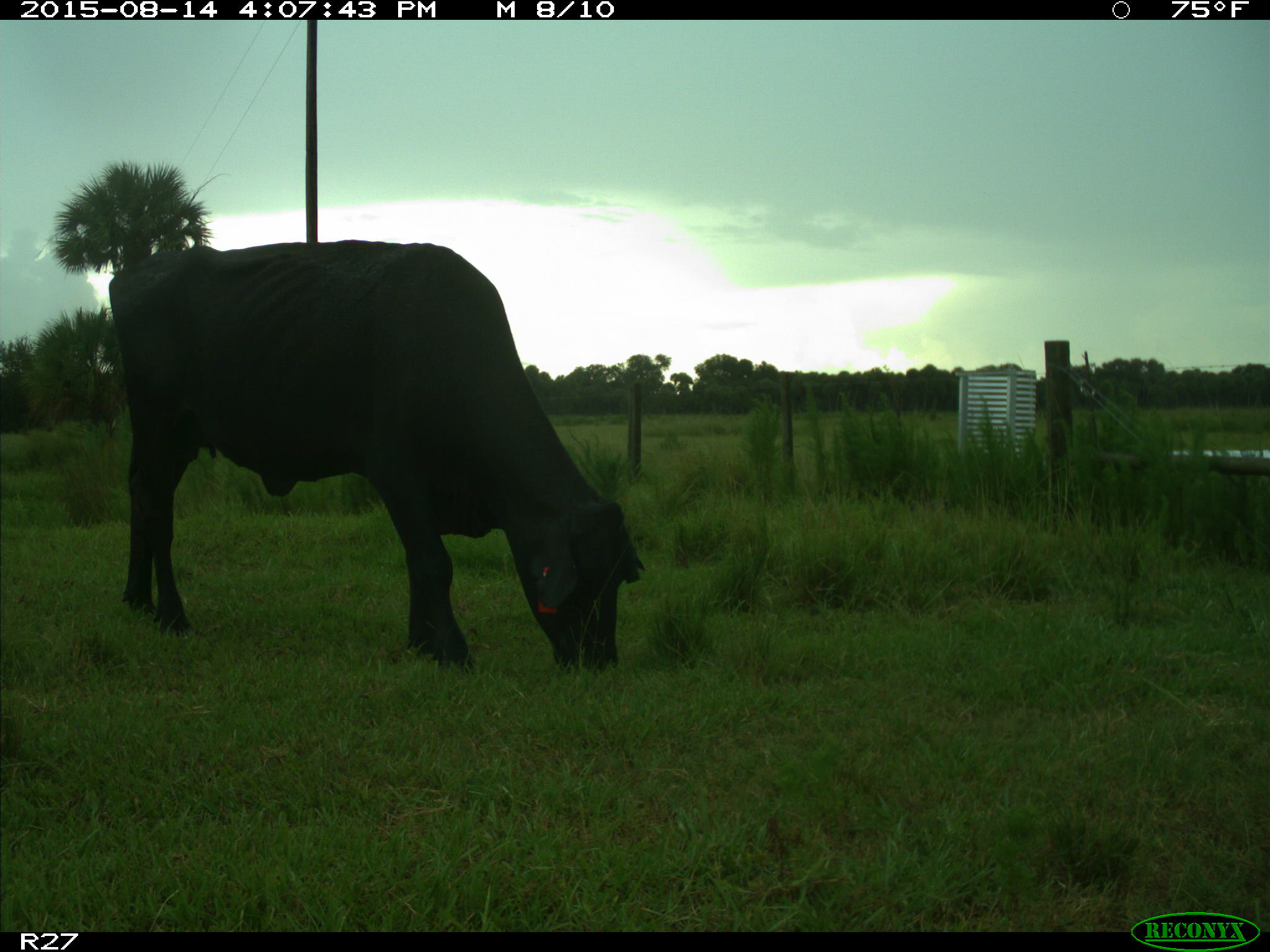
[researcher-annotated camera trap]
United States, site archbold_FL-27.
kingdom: Animalia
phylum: Chordata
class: Mammalia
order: Artiodactyla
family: Bovidae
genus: Bos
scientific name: Bos taurus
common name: domestic cow